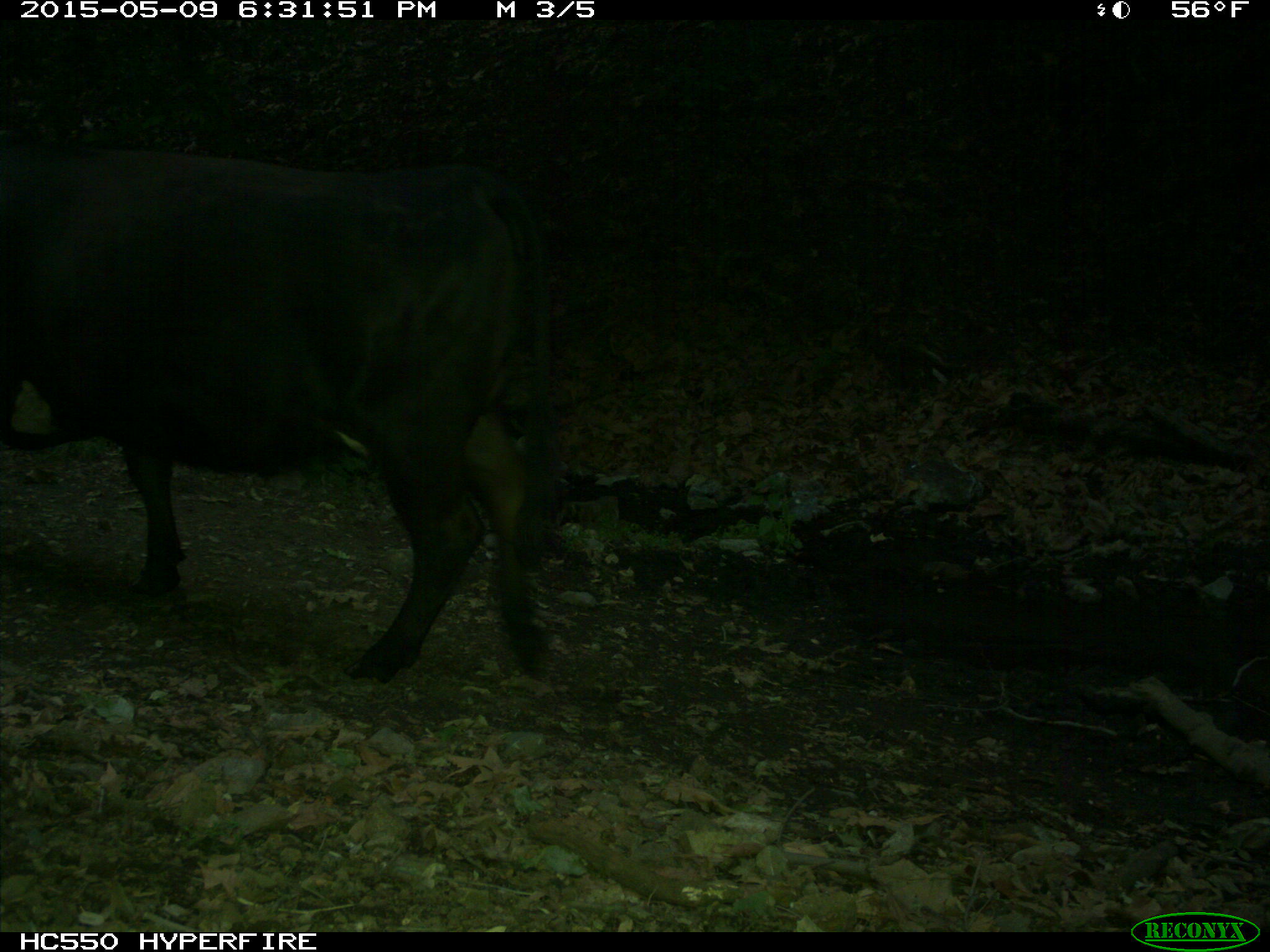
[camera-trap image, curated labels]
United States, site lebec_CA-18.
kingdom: Animalia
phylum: Chordata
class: Mammalia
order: Artiodactyla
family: Bovidae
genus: Bos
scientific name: Bos taurus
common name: domestic cow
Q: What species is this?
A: Bos taurus (domestic cow).